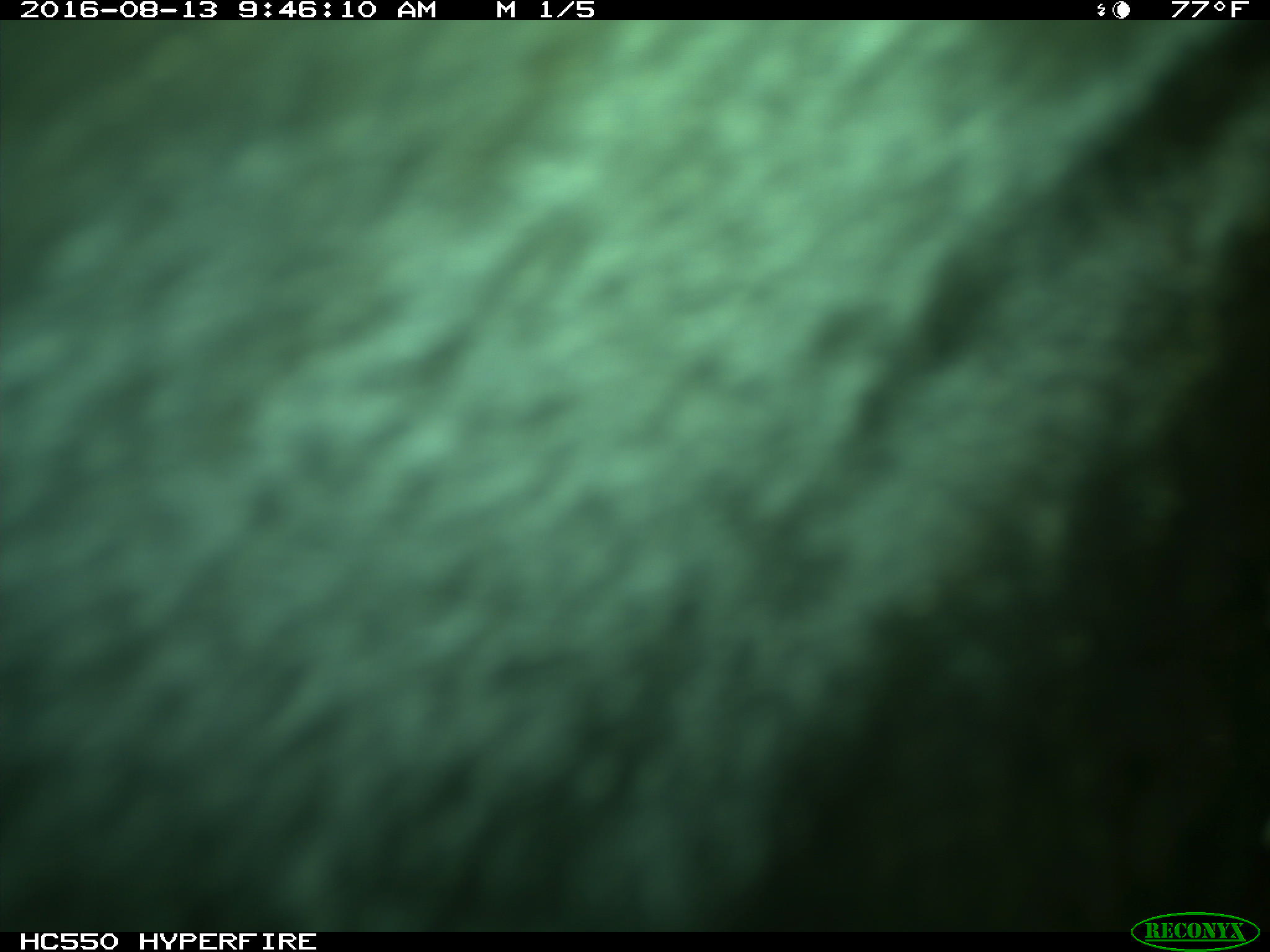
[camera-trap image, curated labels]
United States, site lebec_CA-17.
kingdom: Animalia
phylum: Chordata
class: Mammalia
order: Artiodactyla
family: Bovidae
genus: Bos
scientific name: Bos taurus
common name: domestic cow